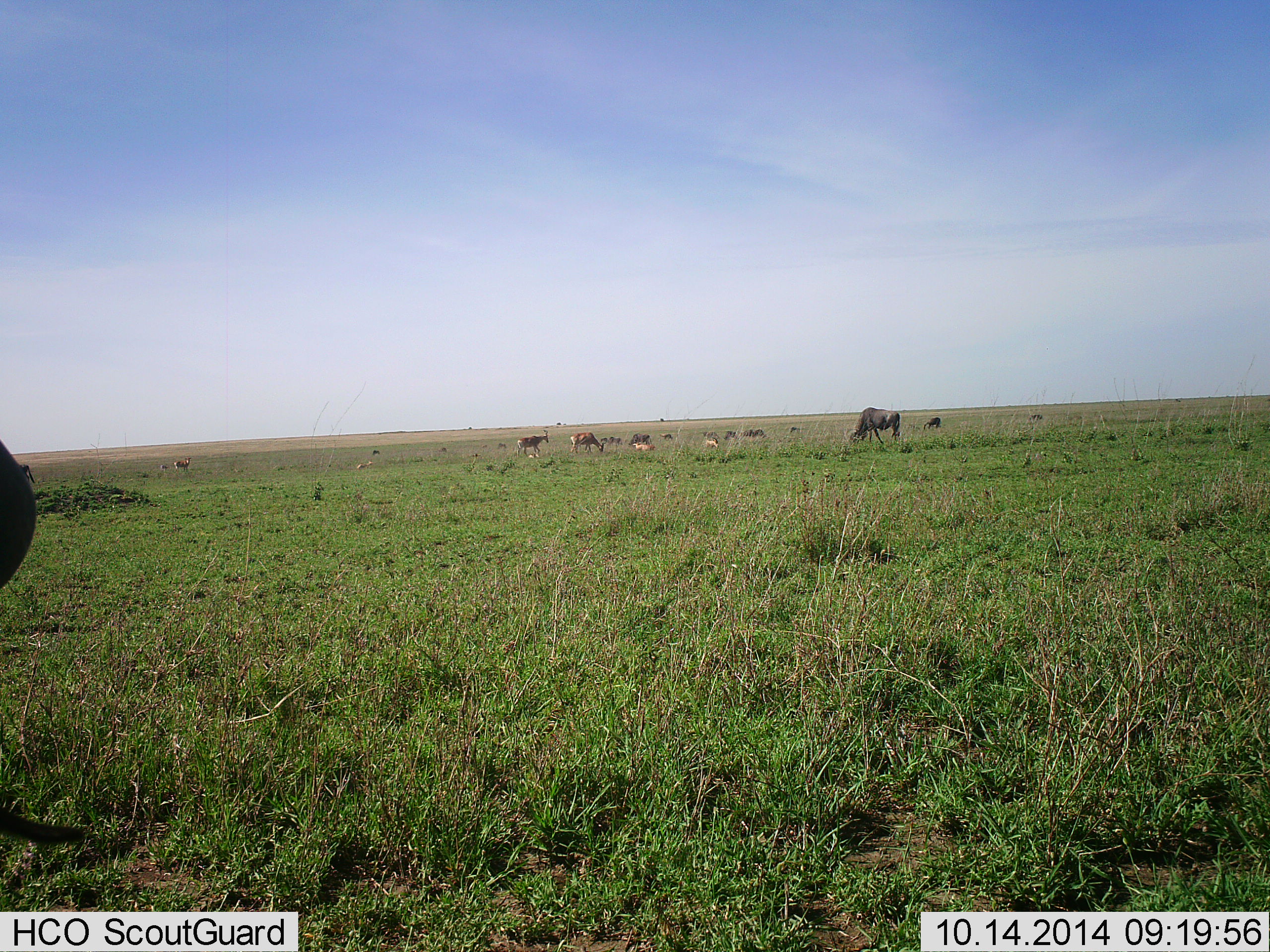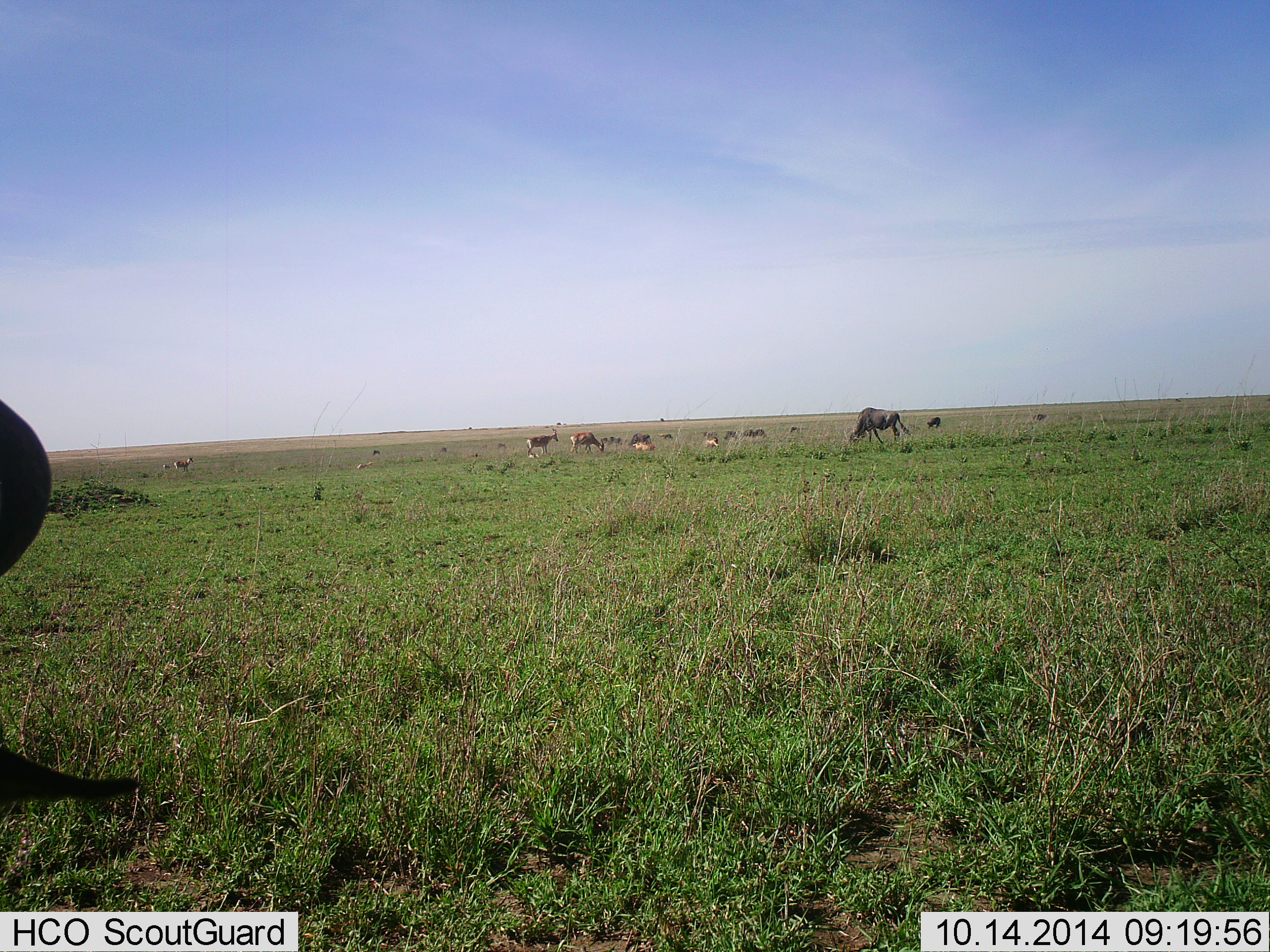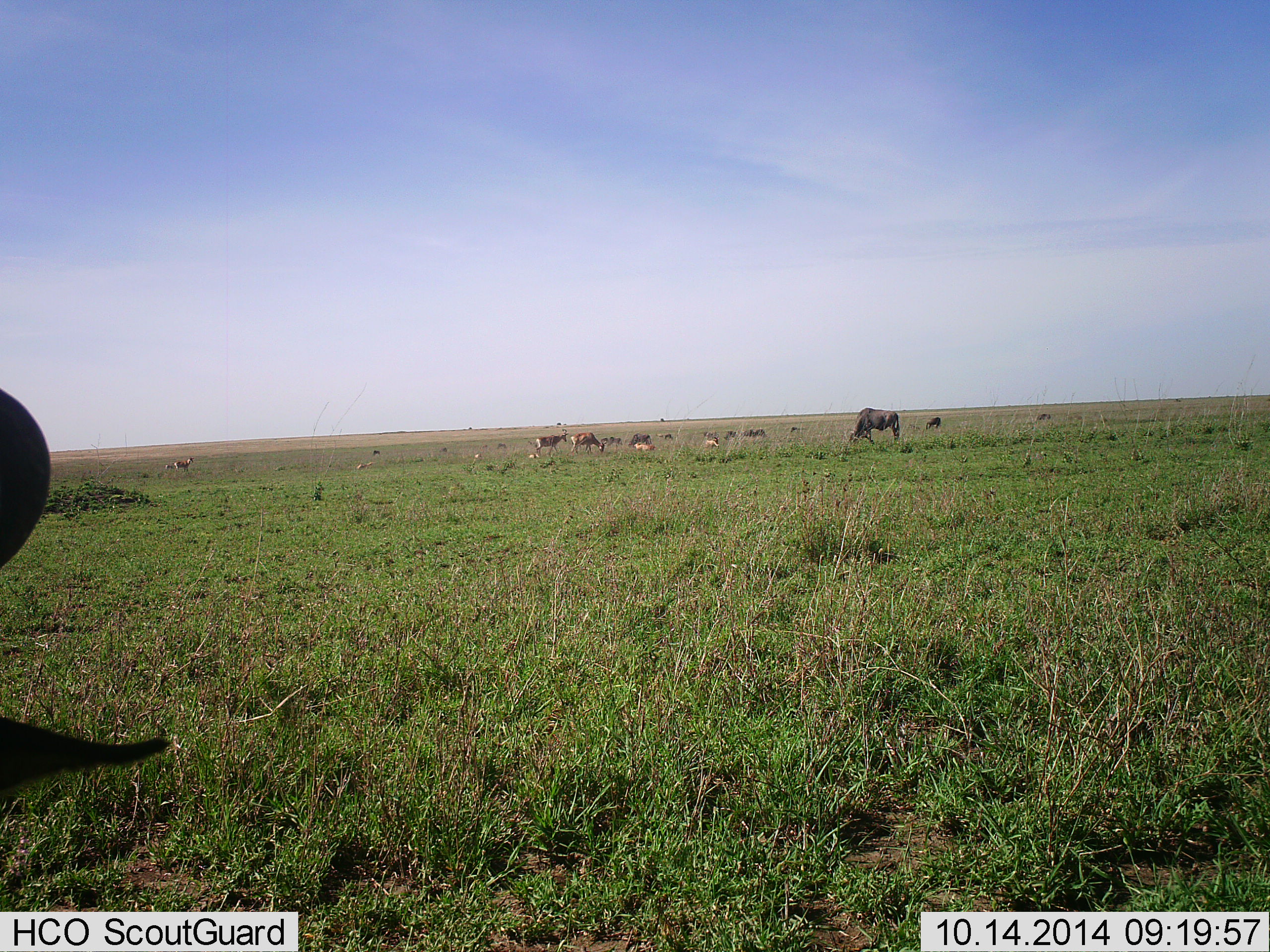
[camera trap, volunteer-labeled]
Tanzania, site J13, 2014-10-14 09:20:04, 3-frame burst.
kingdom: Animalia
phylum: Chordata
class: Mammalia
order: Artiodactyla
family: Bovidae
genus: Nanger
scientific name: Nanger granti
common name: grant's gazelle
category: gazellegrants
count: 6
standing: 20%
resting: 20%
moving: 40%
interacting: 0%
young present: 0%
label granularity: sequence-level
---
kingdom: Animalia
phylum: Chordata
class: Mammalia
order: Artiodactyla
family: Bovidae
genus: Connochaetes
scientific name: Connochaetes taurinus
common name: blue wildebeest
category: wildebeest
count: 2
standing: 21%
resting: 14%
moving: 14%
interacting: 7%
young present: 0%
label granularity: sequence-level